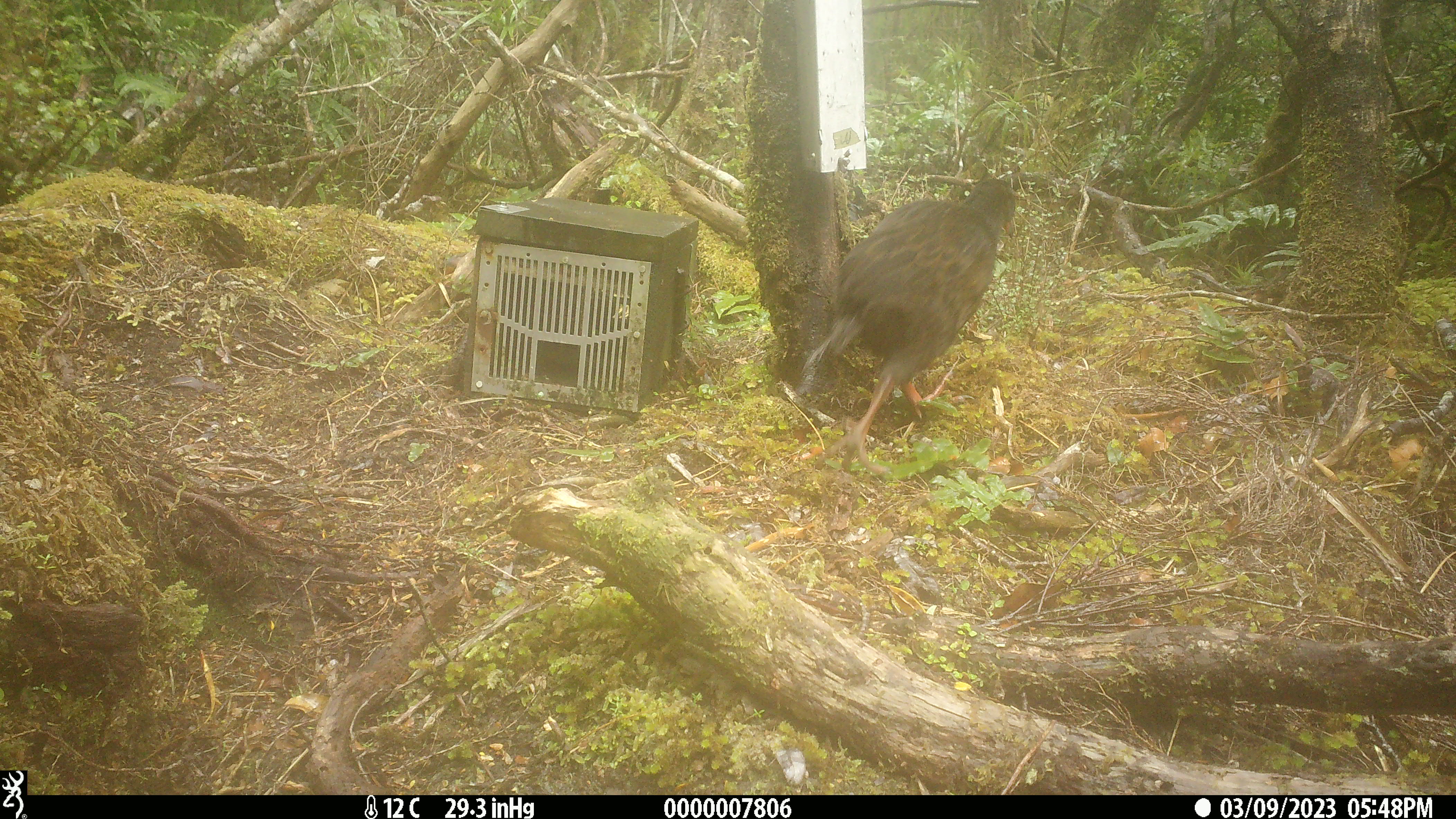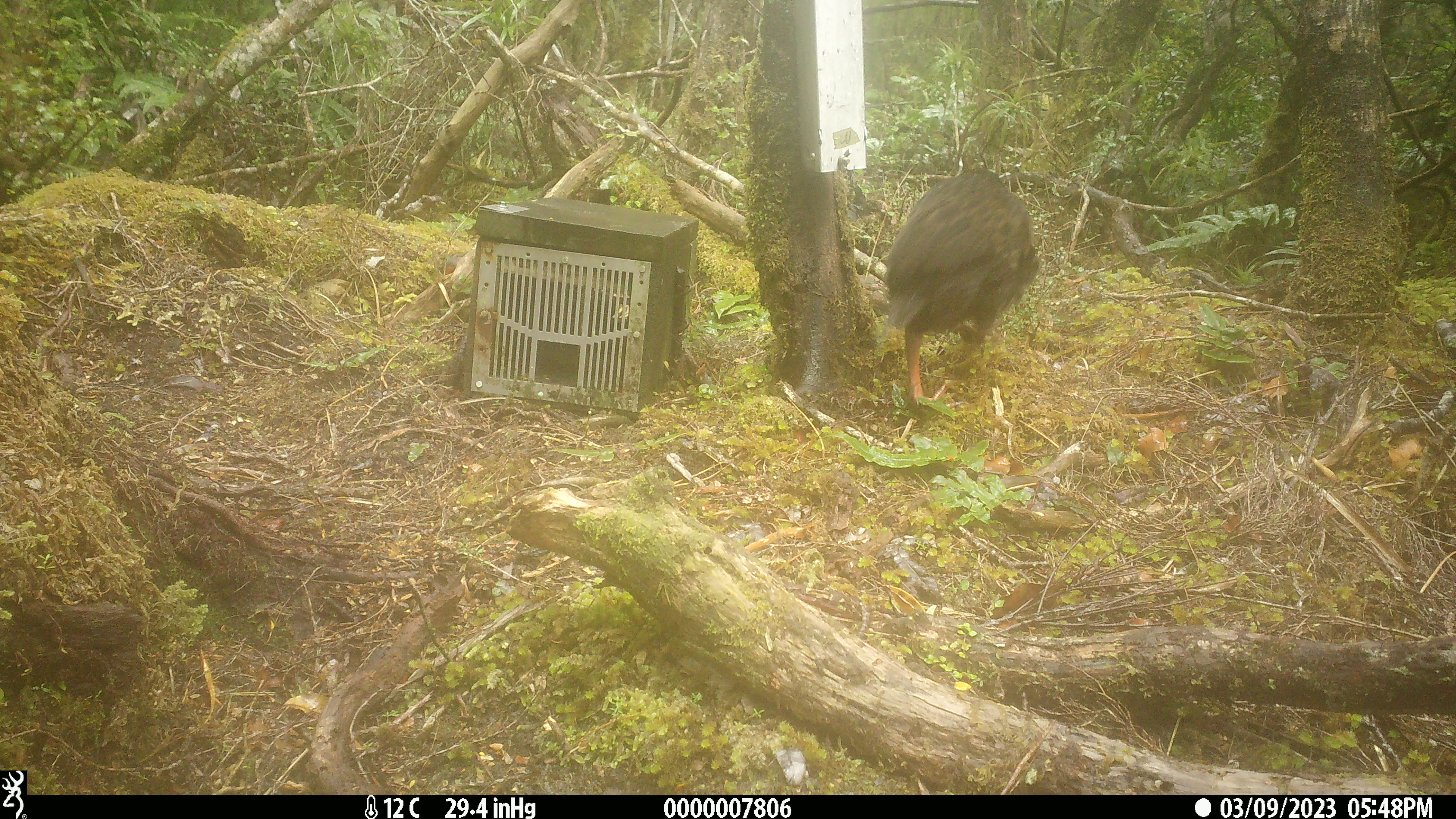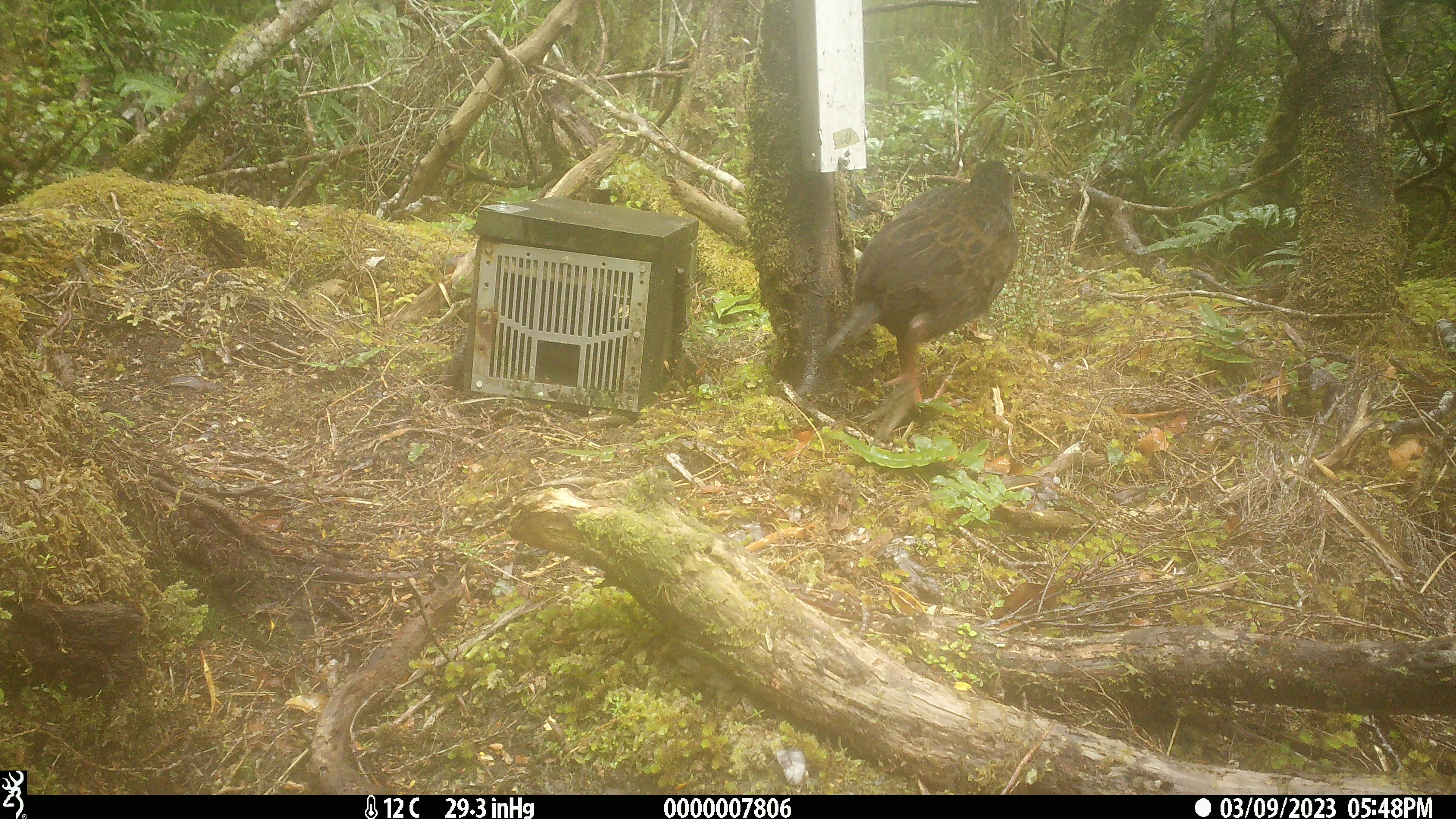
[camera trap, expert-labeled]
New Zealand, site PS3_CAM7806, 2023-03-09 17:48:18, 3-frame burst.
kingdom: Animalia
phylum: Chordata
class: Aves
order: Gruiformes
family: Rallidae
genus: Gallirallus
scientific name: Gallirallus australis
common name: weka